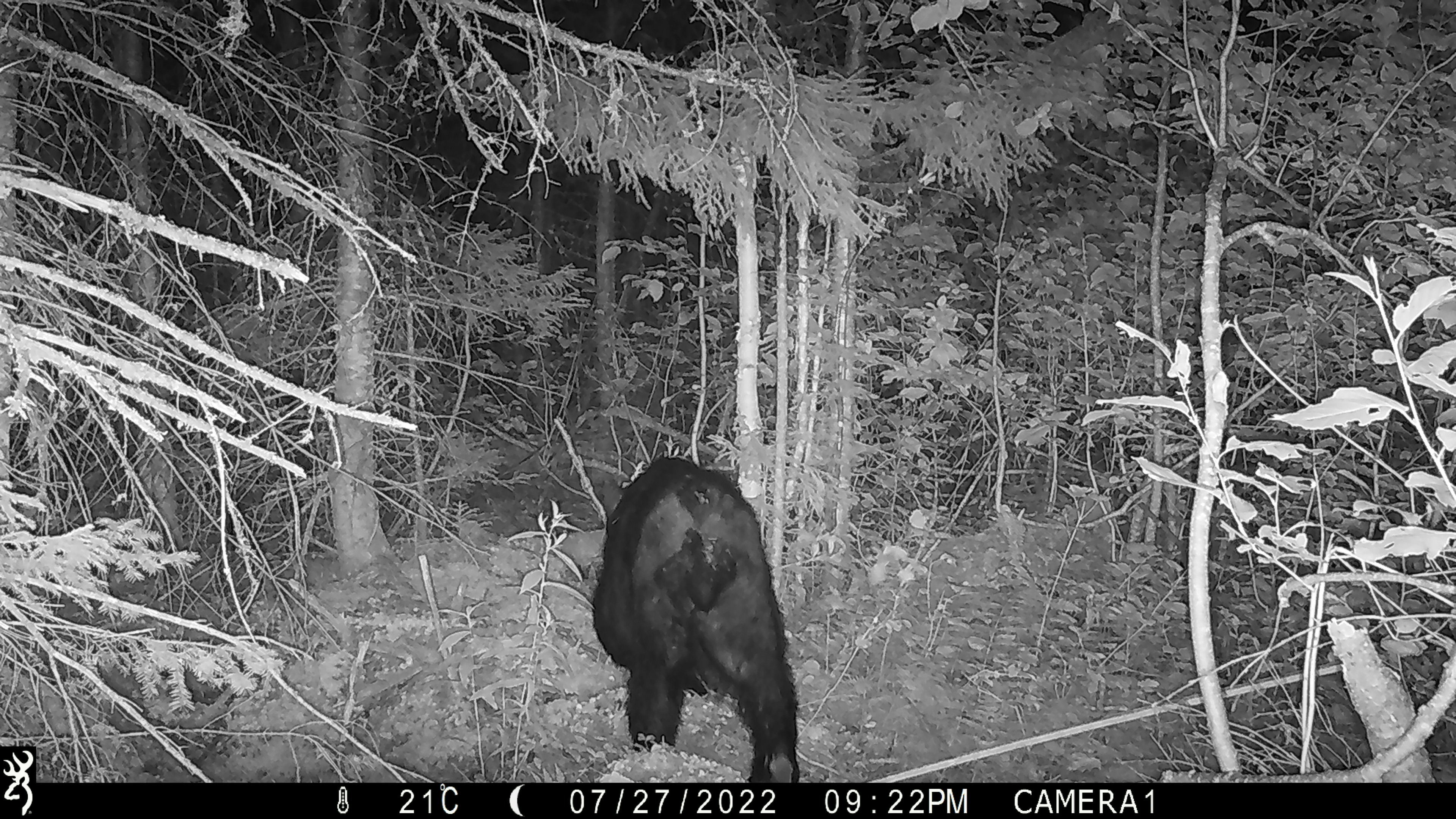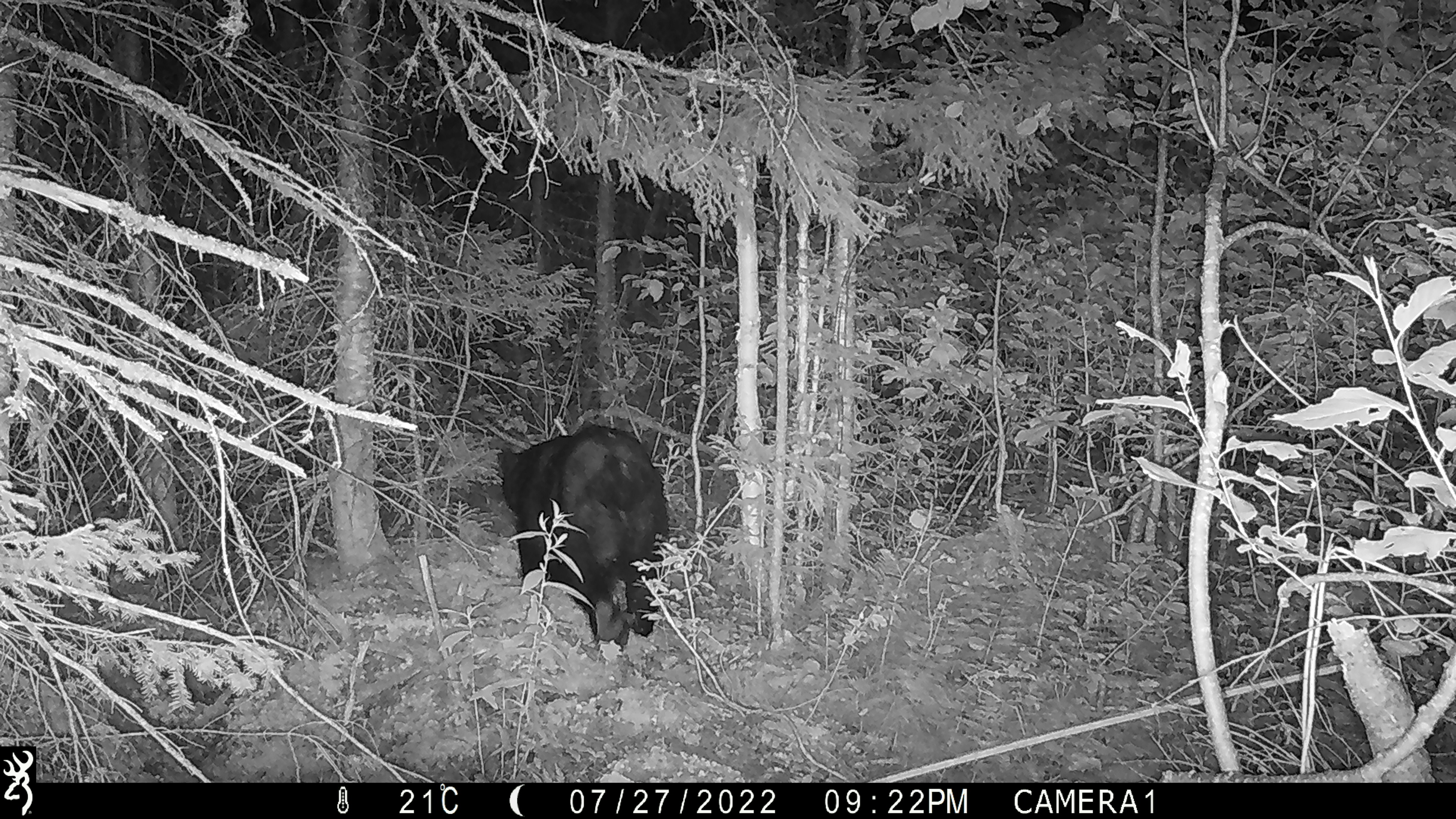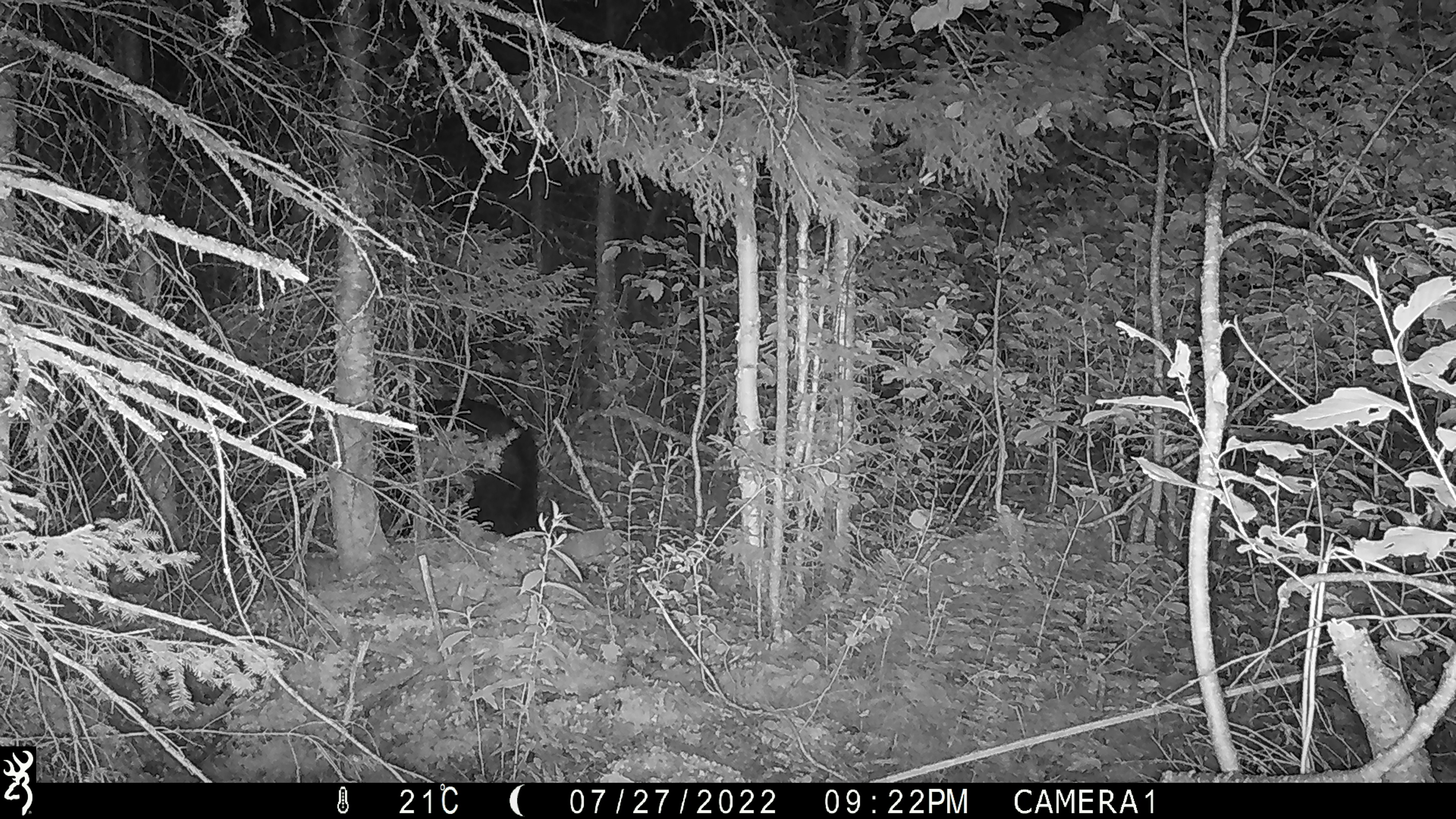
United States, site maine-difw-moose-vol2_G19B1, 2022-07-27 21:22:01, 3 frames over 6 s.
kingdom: Animalia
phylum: Chordata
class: Mammalia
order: Carnivora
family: Ursidae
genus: Ursus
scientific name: Ursus americanus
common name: black bear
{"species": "black bear (Ursus americanus)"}